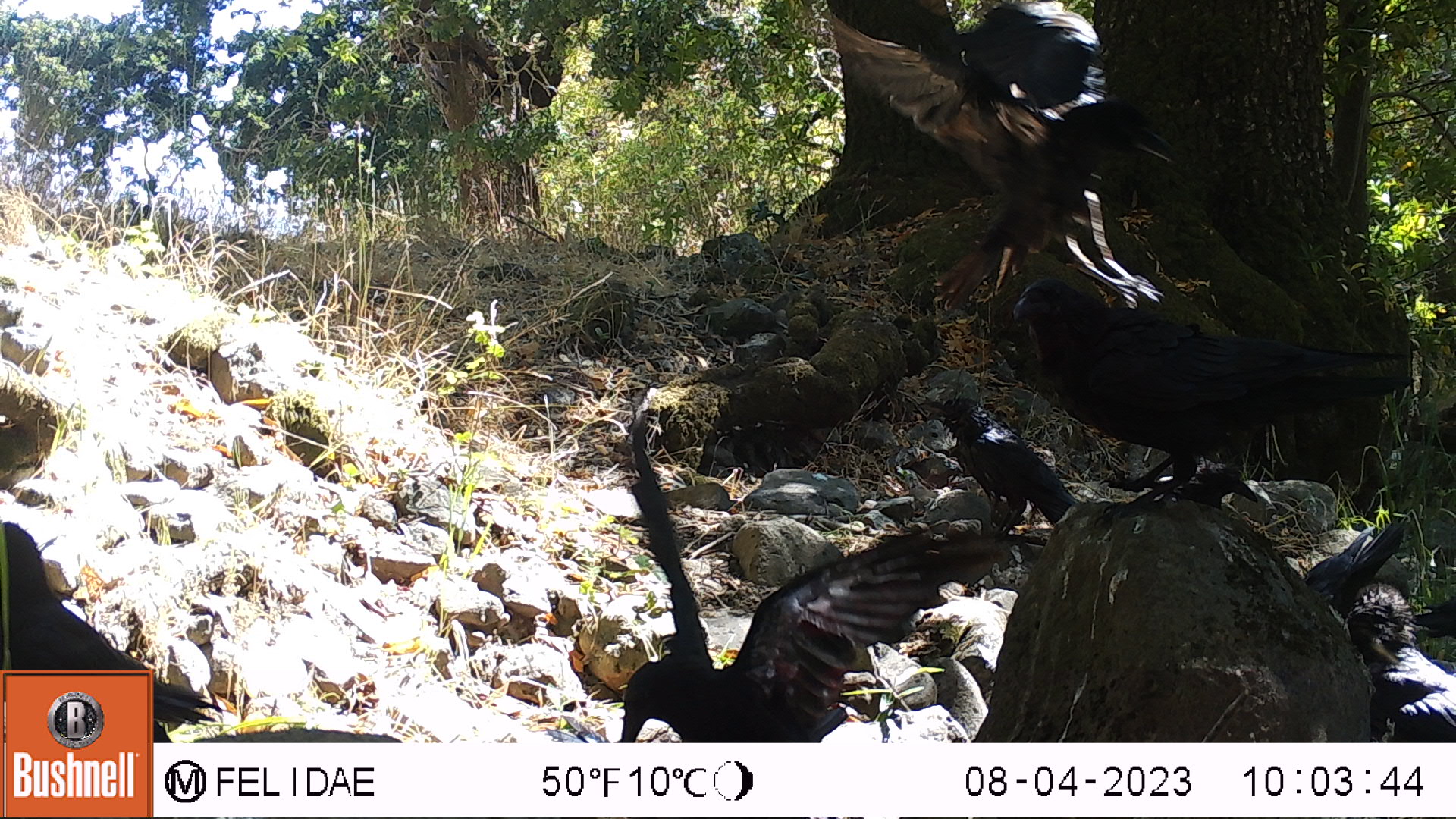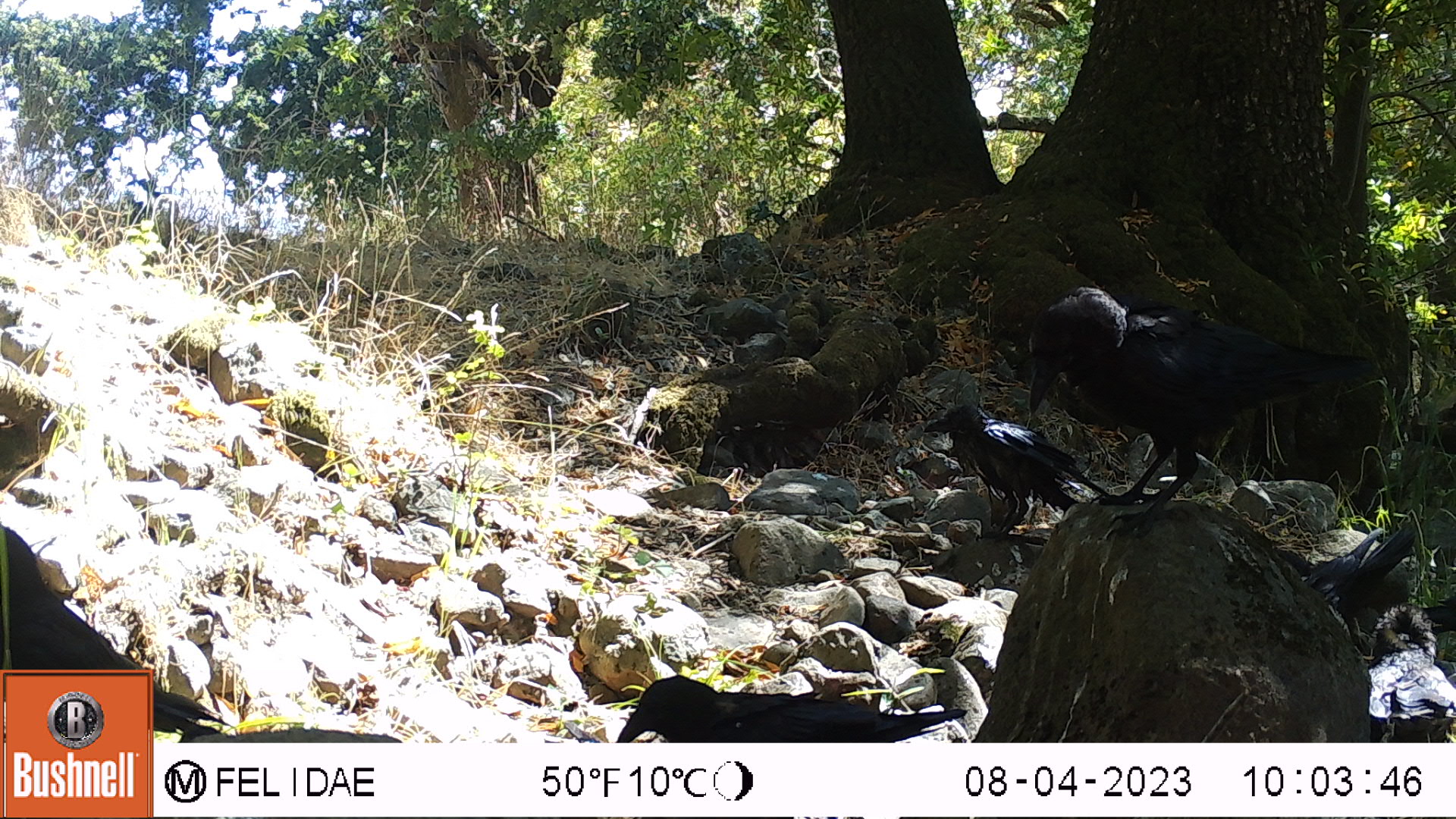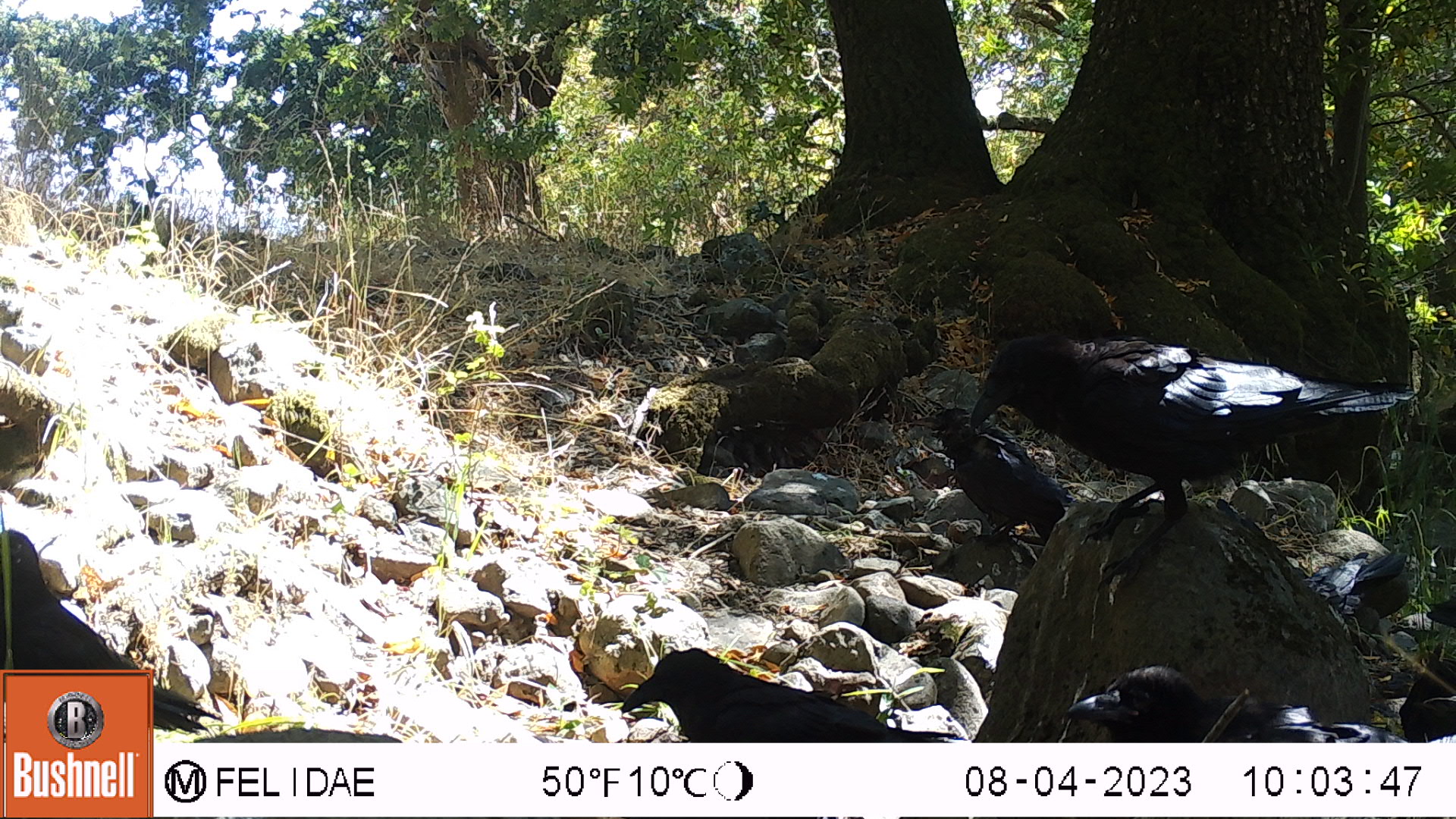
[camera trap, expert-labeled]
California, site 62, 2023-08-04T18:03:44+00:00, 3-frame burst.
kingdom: Animalia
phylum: Chordata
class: Aves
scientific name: Aves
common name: bird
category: unknown bird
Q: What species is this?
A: Unknown bird (bird) (Aves).